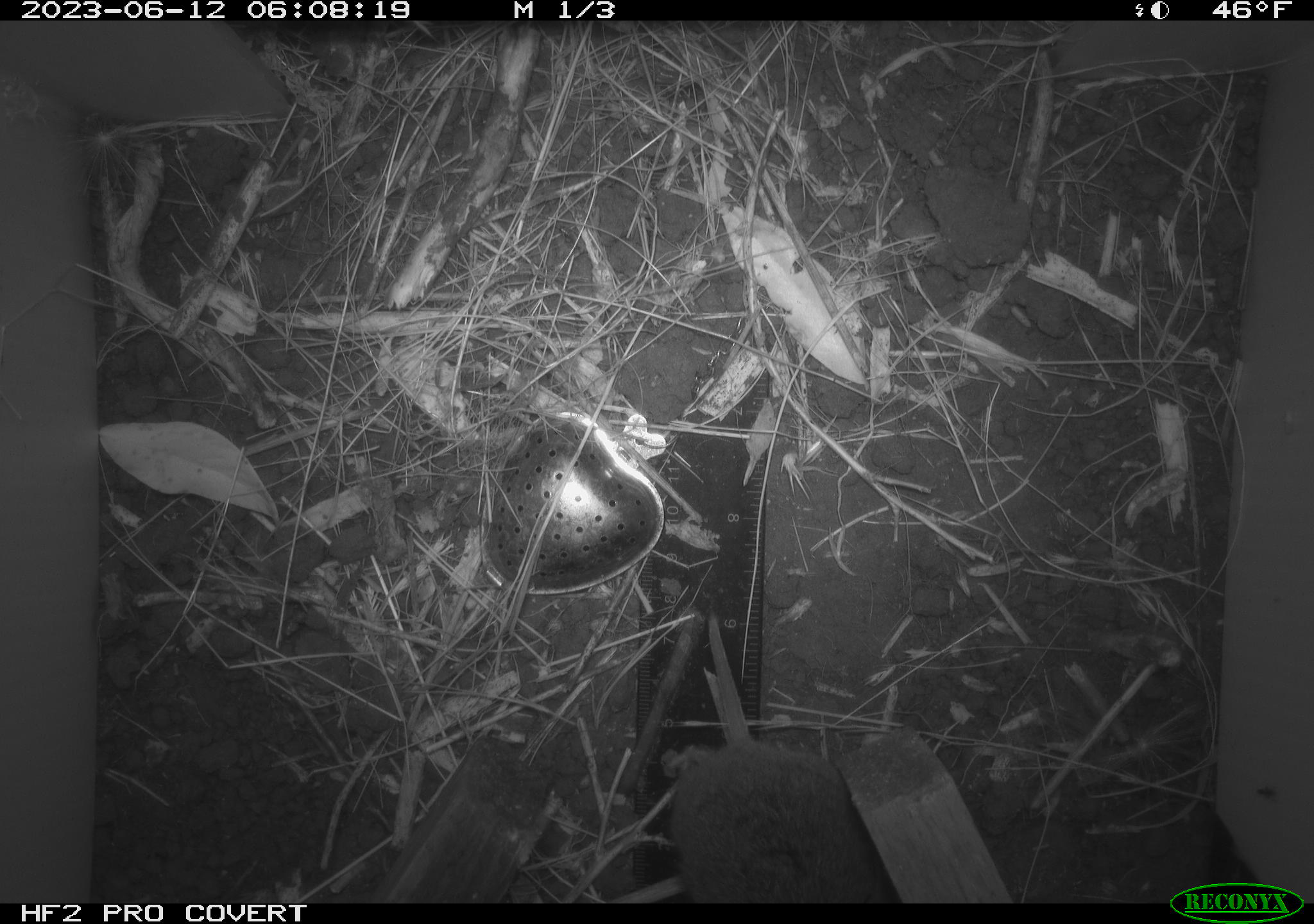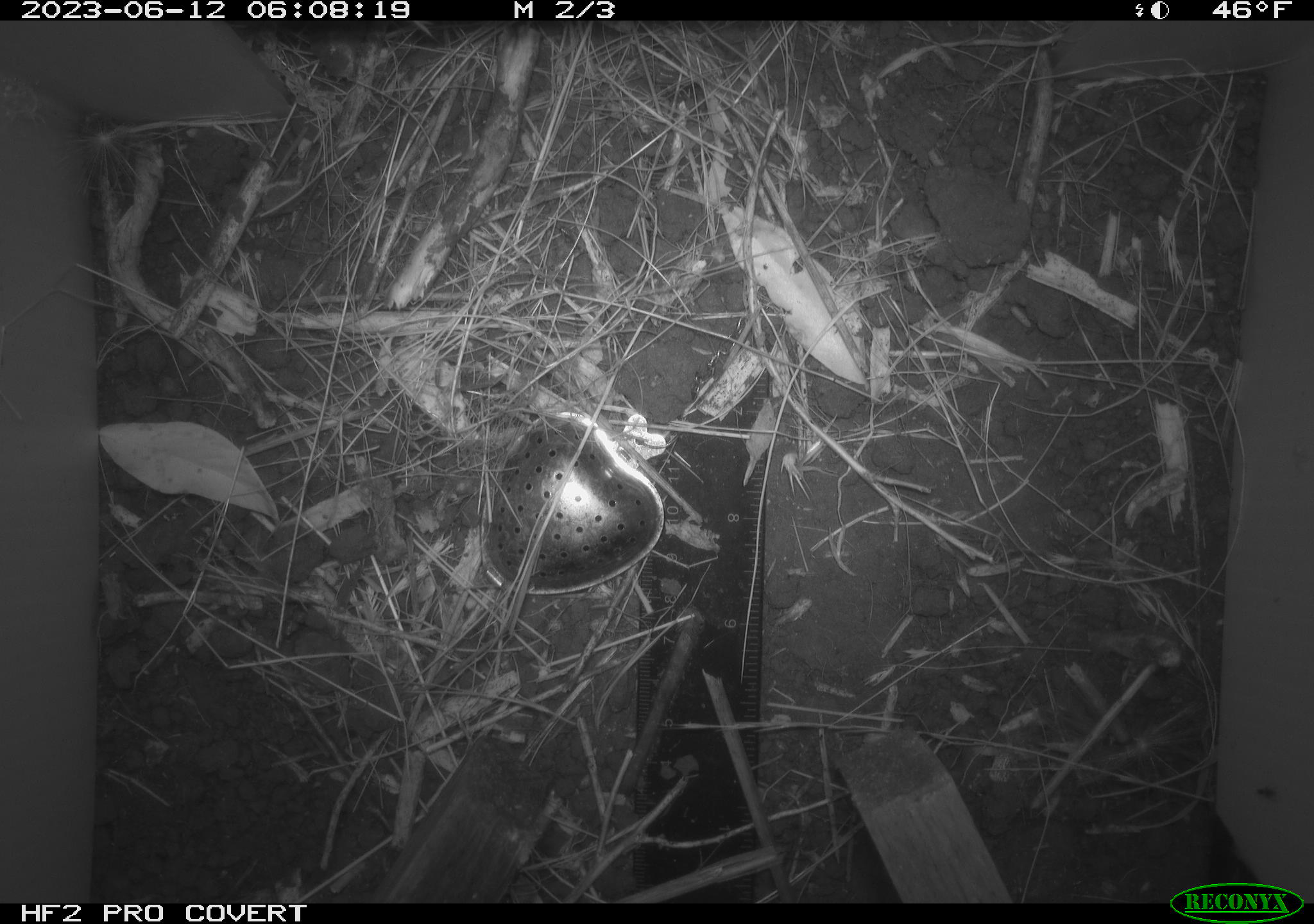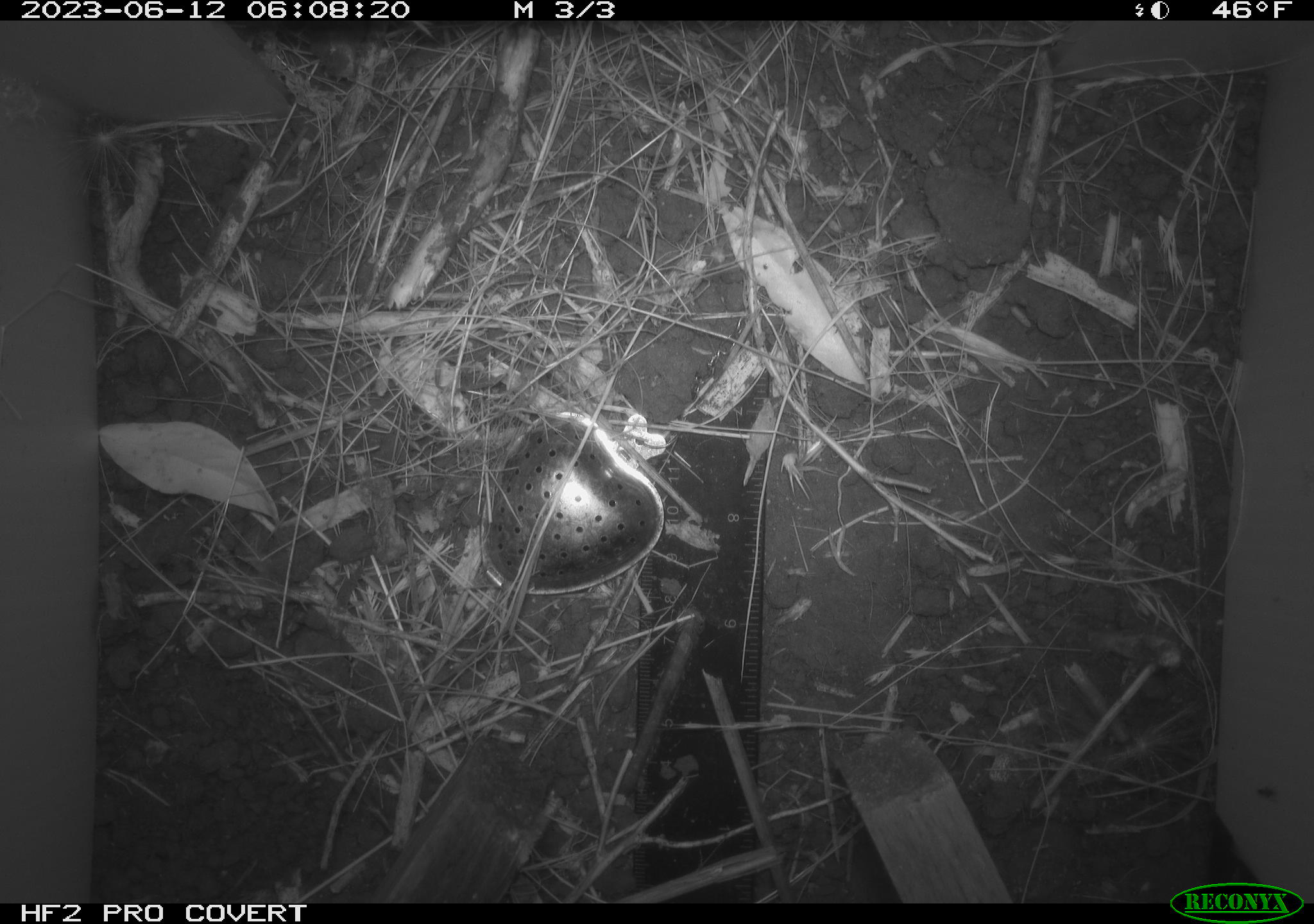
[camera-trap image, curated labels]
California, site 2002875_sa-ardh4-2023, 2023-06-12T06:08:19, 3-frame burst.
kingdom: Animalia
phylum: Chordata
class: Mammalia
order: Rodentia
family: Cricetidae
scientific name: Arvicolinae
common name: voles, lemmings, and muskrats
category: arvicolinae subfamily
Arvicolinae subfamily (voles, lemmings, and muskrats) (Arvicolinae).